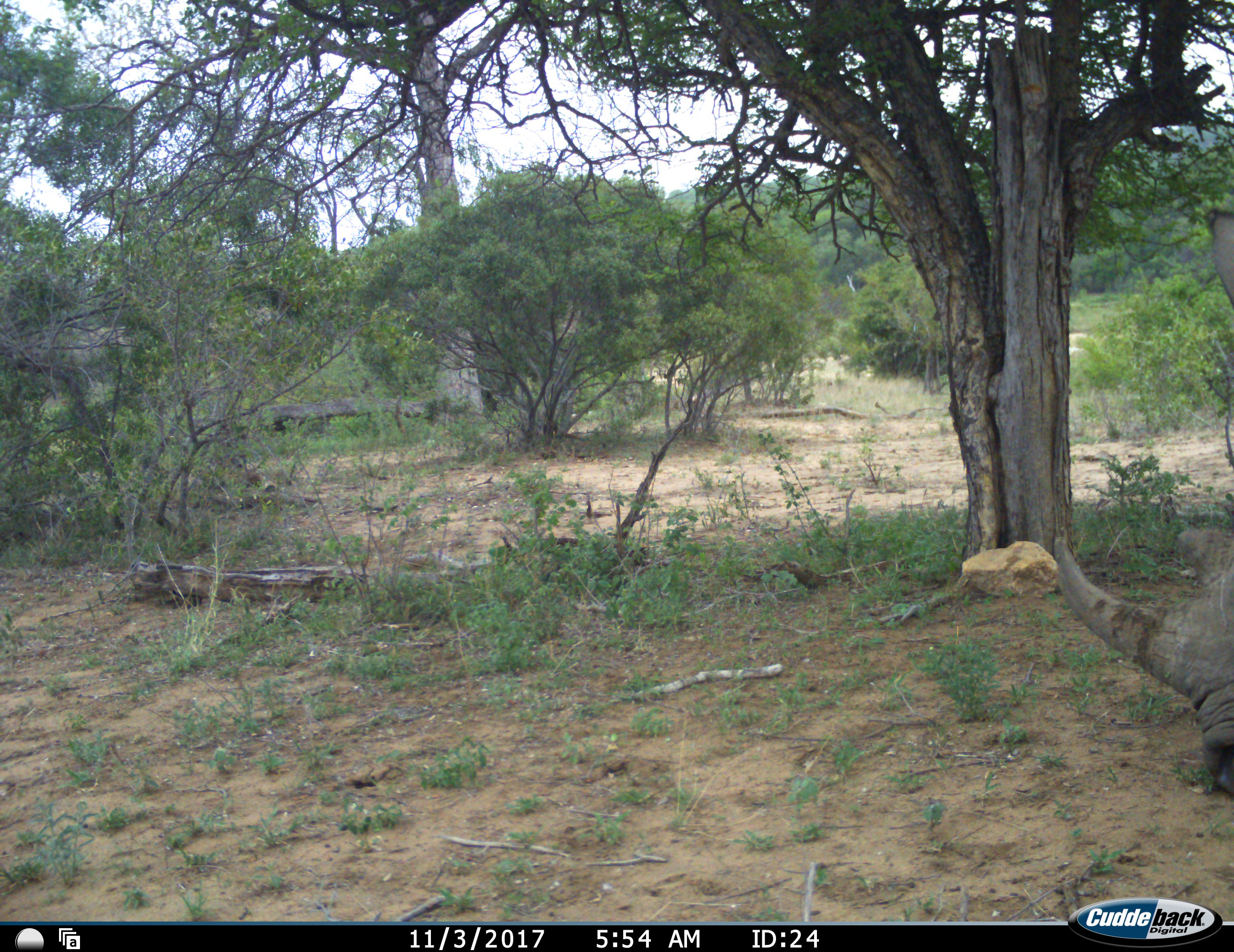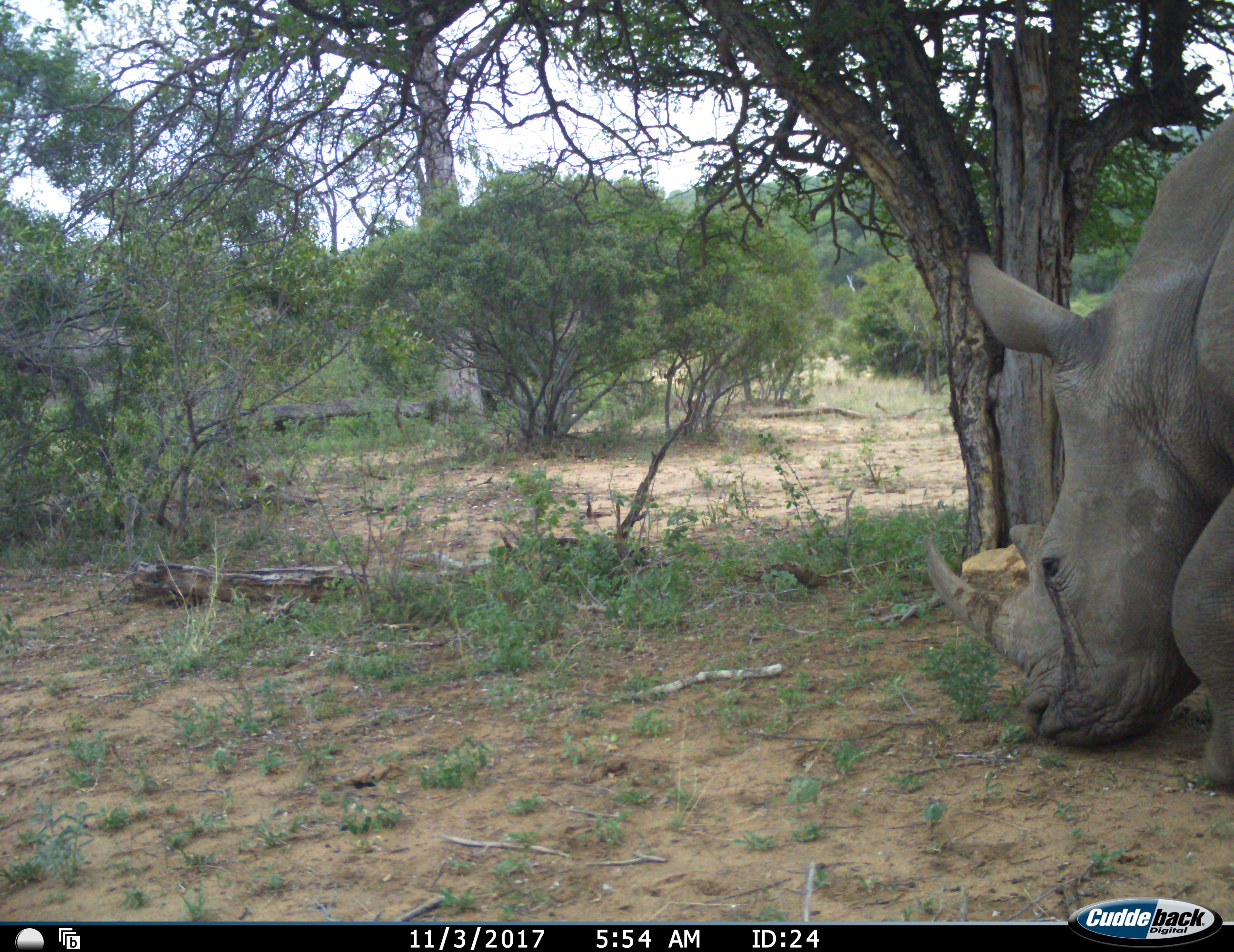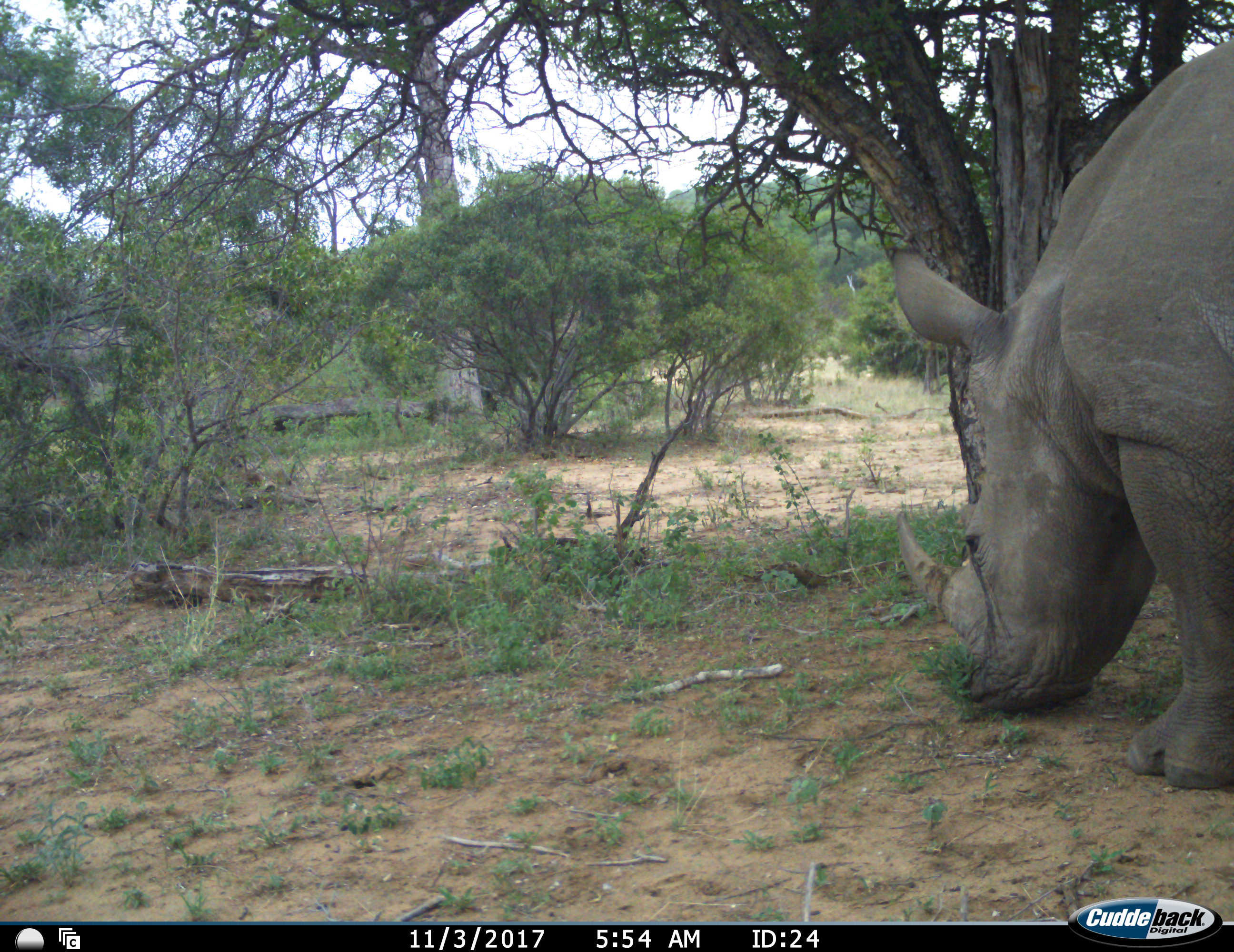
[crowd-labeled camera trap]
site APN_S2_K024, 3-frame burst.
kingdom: Animalia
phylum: Chordata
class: Mammalia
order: Perissodactyla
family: Rhinocerotidae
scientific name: Rhinocerotidae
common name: unknown rhinoceros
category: rhinocerosunknown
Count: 1.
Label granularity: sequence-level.